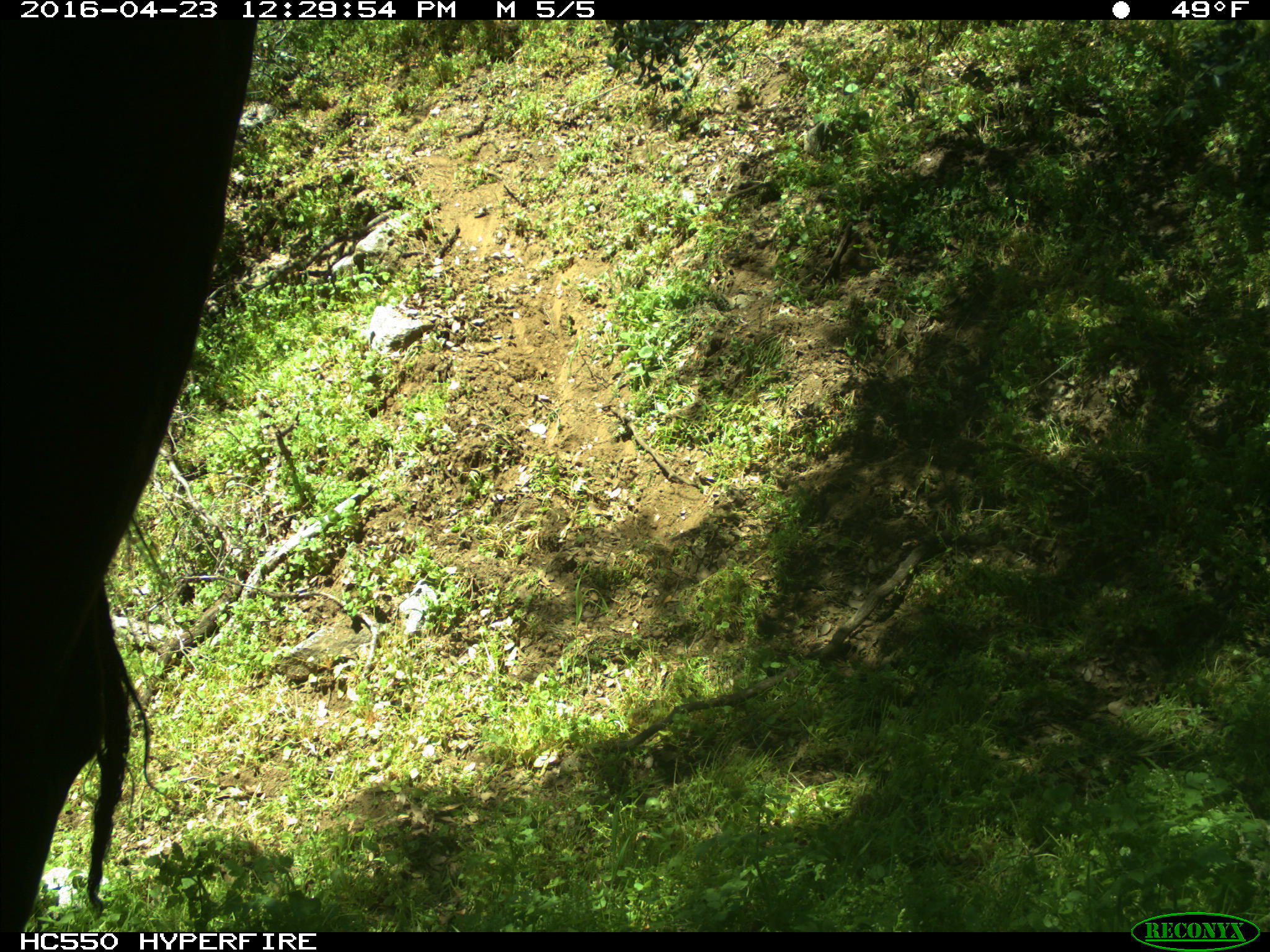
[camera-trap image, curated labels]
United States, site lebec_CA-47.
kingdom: Animalia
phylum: Chordata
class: Mammalia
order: Artiodactyla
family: Bovidae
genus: Bos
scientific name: Bos taurus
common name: domestic cow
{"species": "Bos taurus (domestic cow)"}